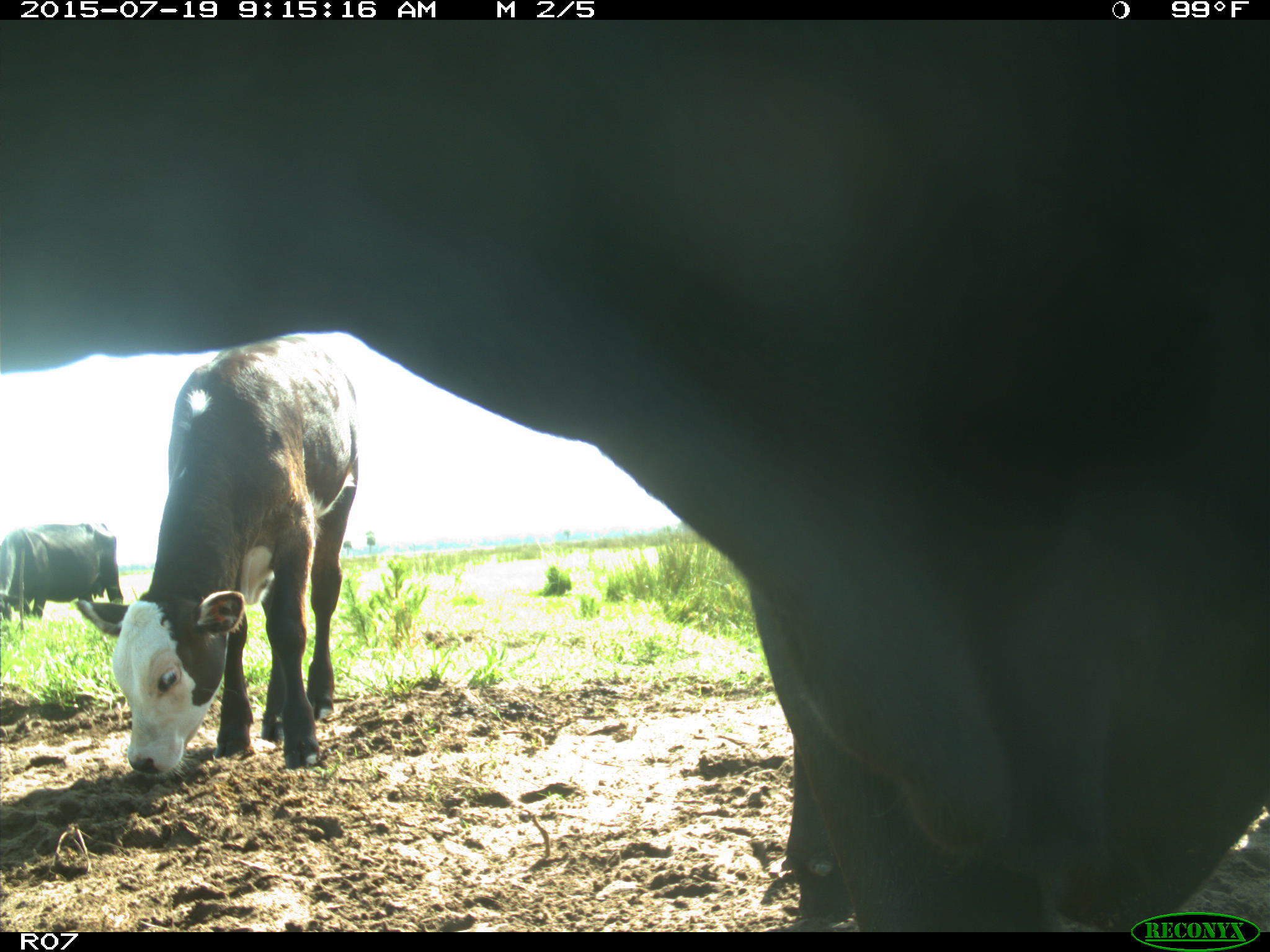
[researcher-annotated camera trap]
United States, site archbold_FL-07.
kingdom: Animalia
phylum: Chordata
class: Mammalia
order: Artiodactyla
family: Bovidae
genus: Bos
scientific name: Bos taurus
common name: domestic cow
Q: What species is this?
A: Bos taurus (domestic cow).